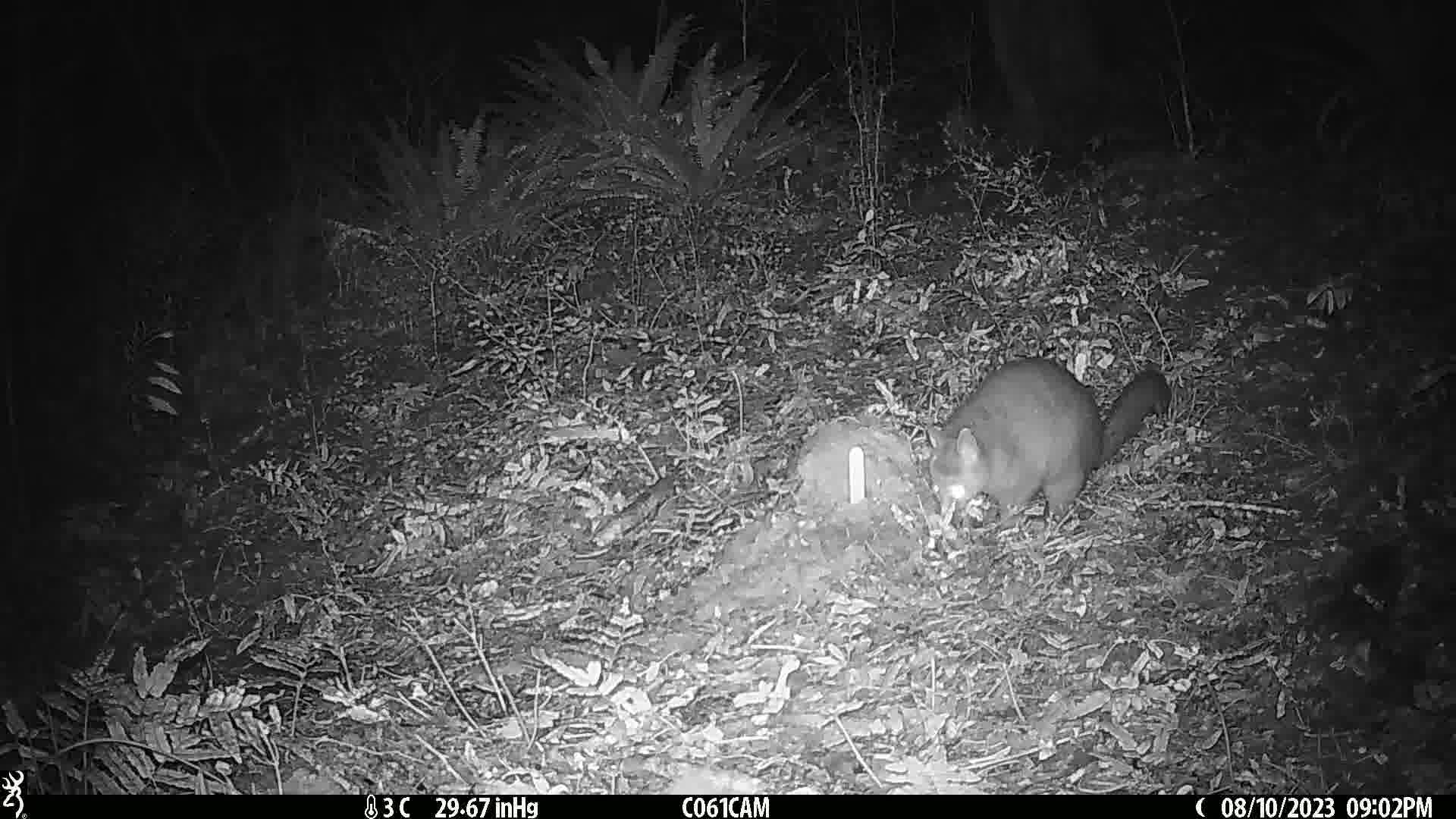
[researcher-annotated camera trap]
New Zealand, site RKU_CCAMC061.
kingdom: Animalia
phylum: Chordata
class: Mammalia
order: Diprotodontia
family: Phalangeridae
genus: Trichosurus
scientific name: Trichosurus vulpecula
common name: common brushtail possum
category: possum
Possum (common brushtail possum) (Trichosurus vulpecula).